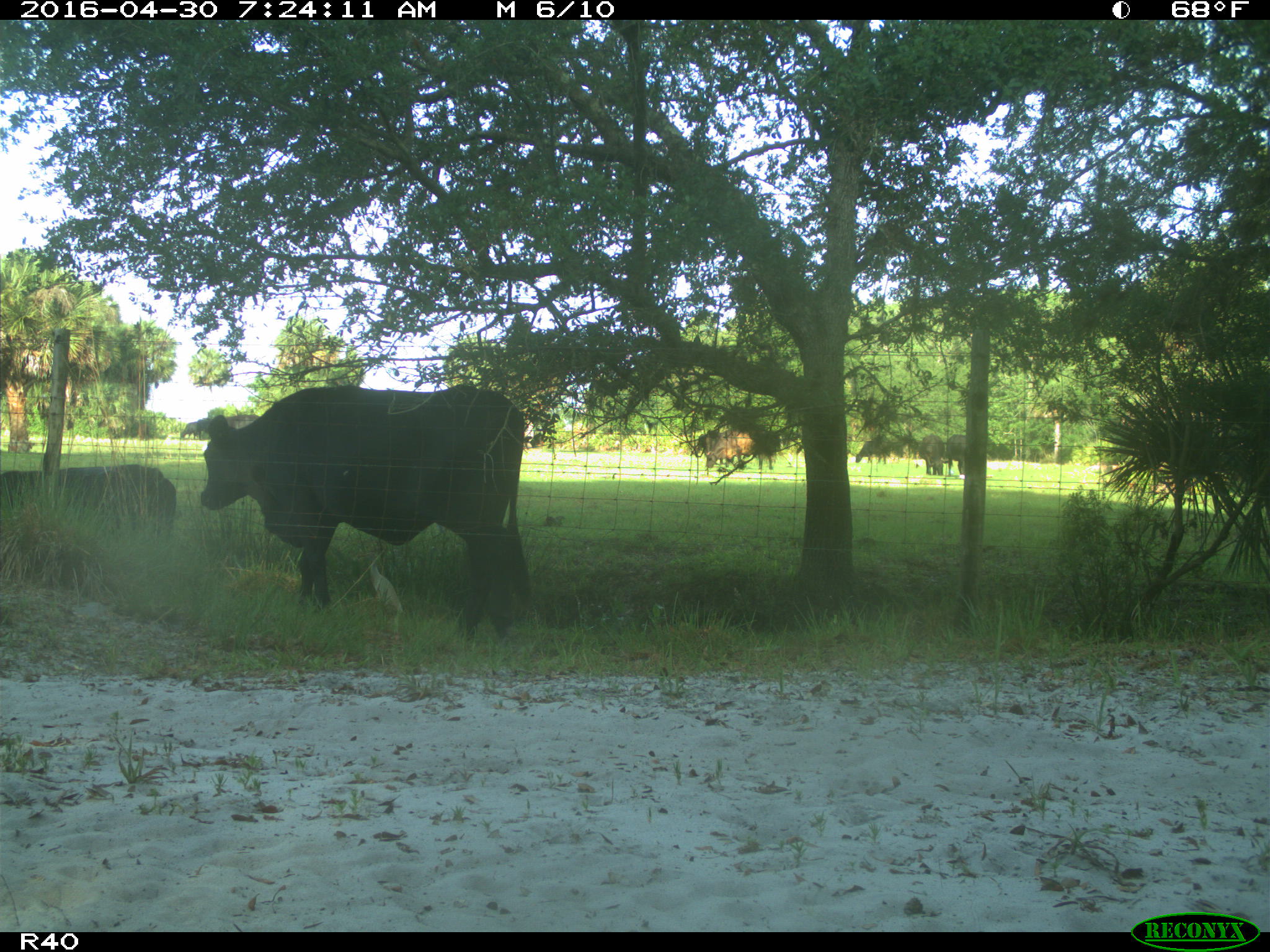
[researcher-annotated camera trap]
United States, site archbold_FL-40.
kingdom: Animalia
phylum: Chordata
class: Mammalia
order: Artiodactyla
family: Bovidae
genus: Bos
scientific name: Bos taurus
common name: domestic cow